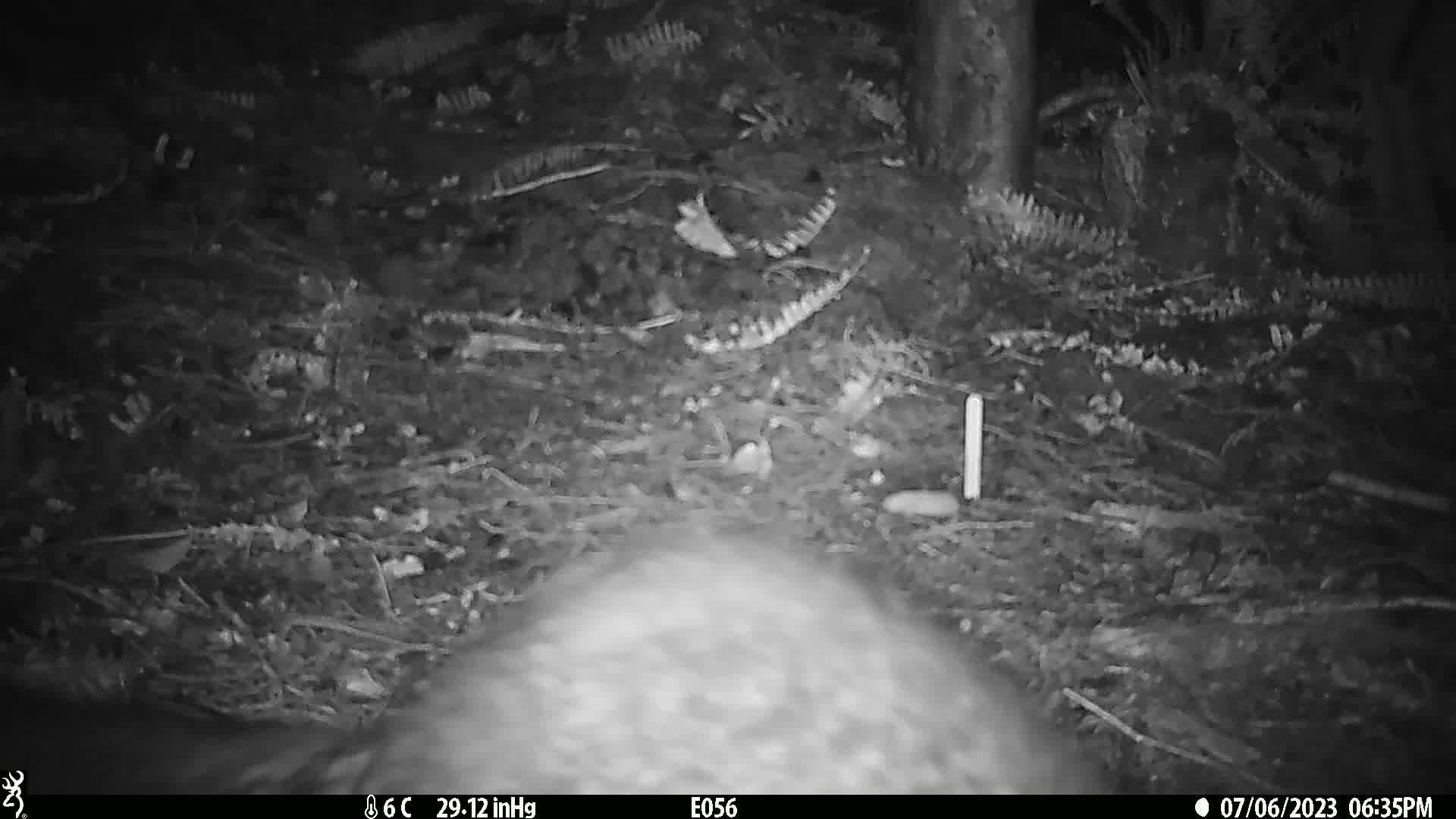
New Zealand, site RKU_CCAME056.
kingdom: Animalia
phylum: Chordata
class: Mammalia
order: Diprotodontia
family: Phalangeridae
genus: Trichosurus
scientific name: Trichosurus vulpecula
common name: common brushtail possum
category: possum